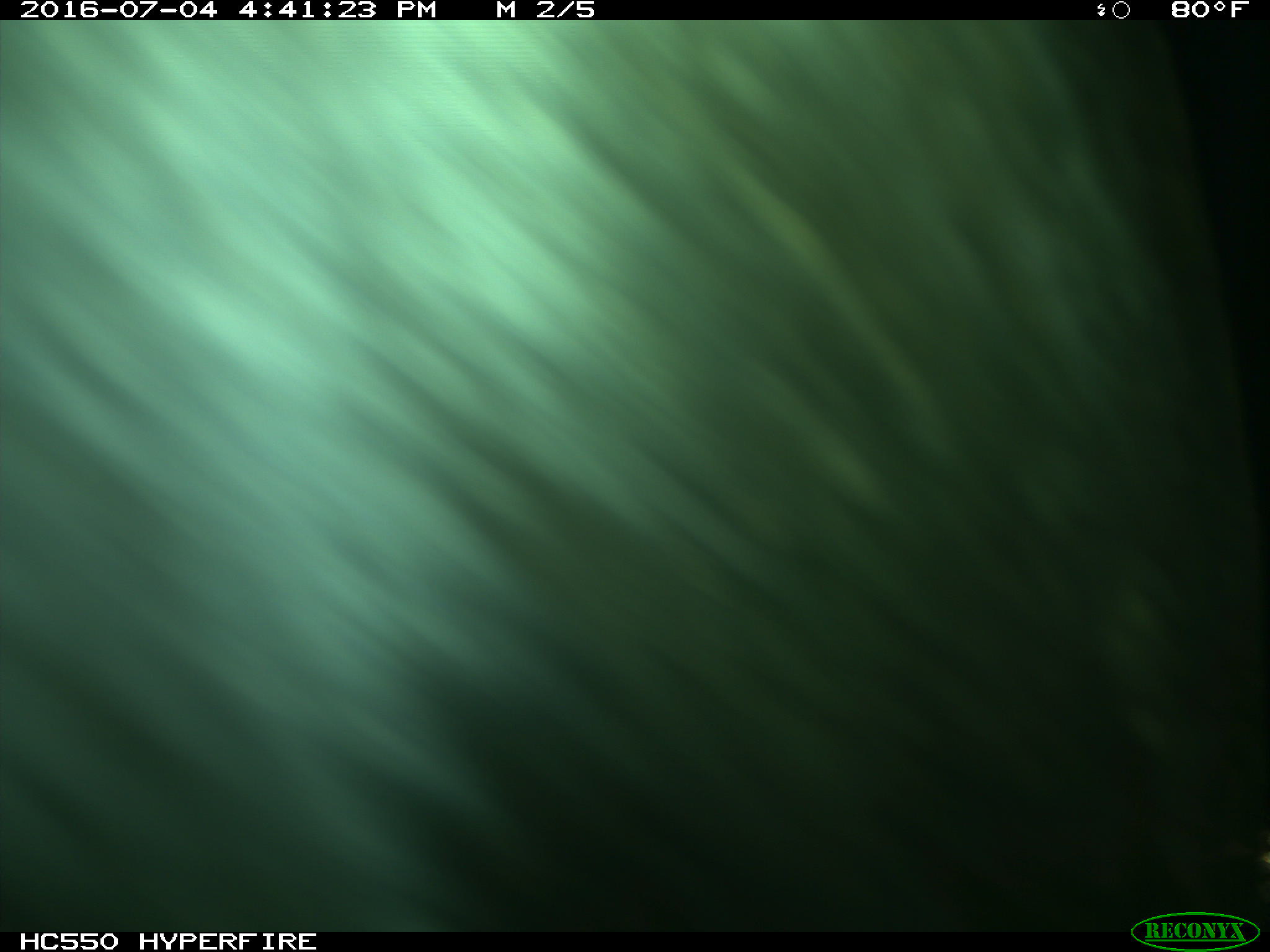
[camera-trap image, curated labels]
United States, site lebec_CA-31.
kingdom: Animalia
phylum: Chordata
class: Mammalia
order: Artiodactyla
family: Bovidae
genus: Bos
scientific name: Bos taurus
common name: domestic cow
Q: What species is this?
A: Bos taurus (domestic cow).